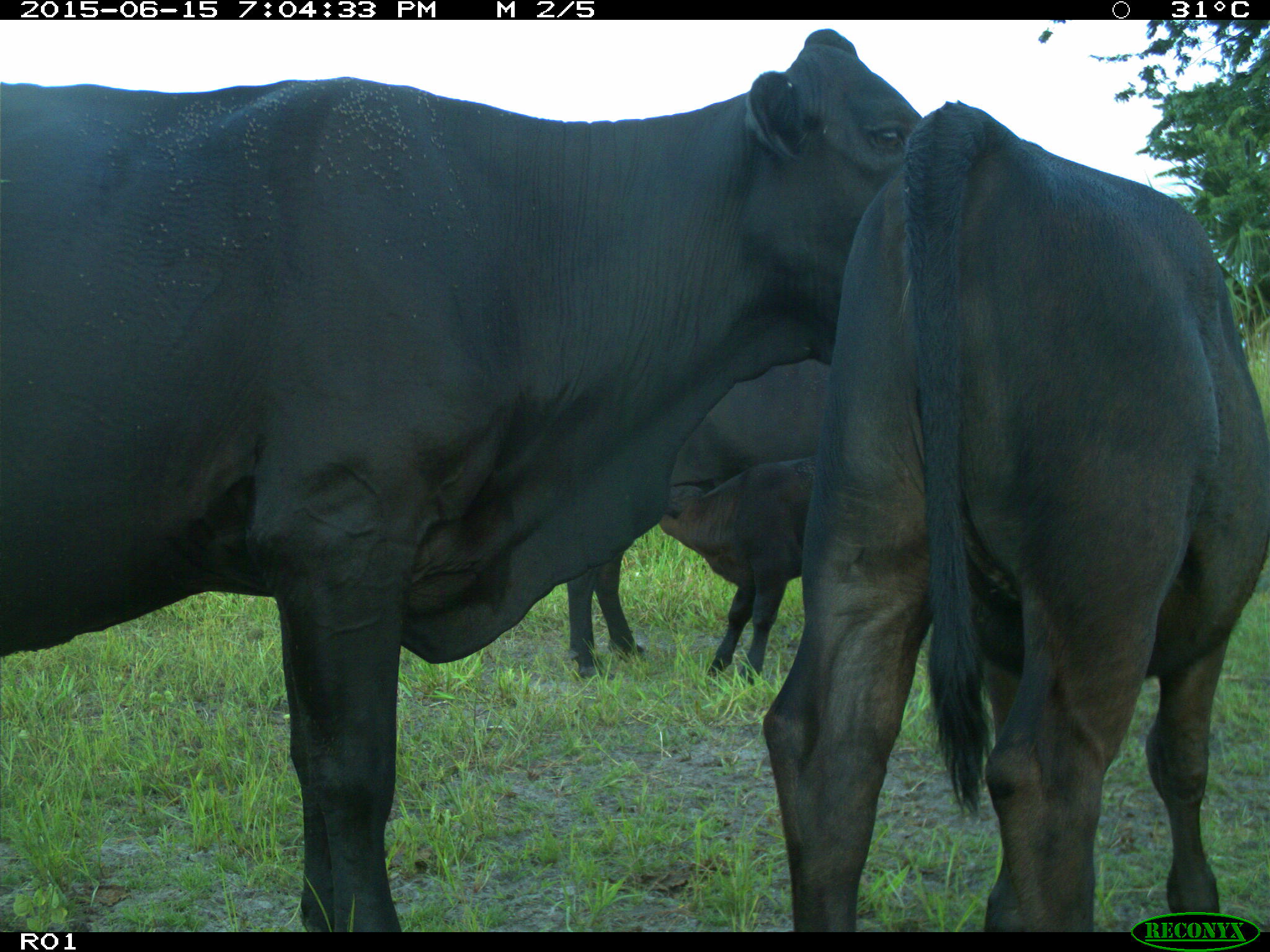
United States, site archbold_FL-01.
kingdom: Animalia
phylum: Chordata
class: Mammalia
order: Artiodactyla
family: Bovidae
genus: Bos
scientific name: Bos taurus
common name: domestic cow